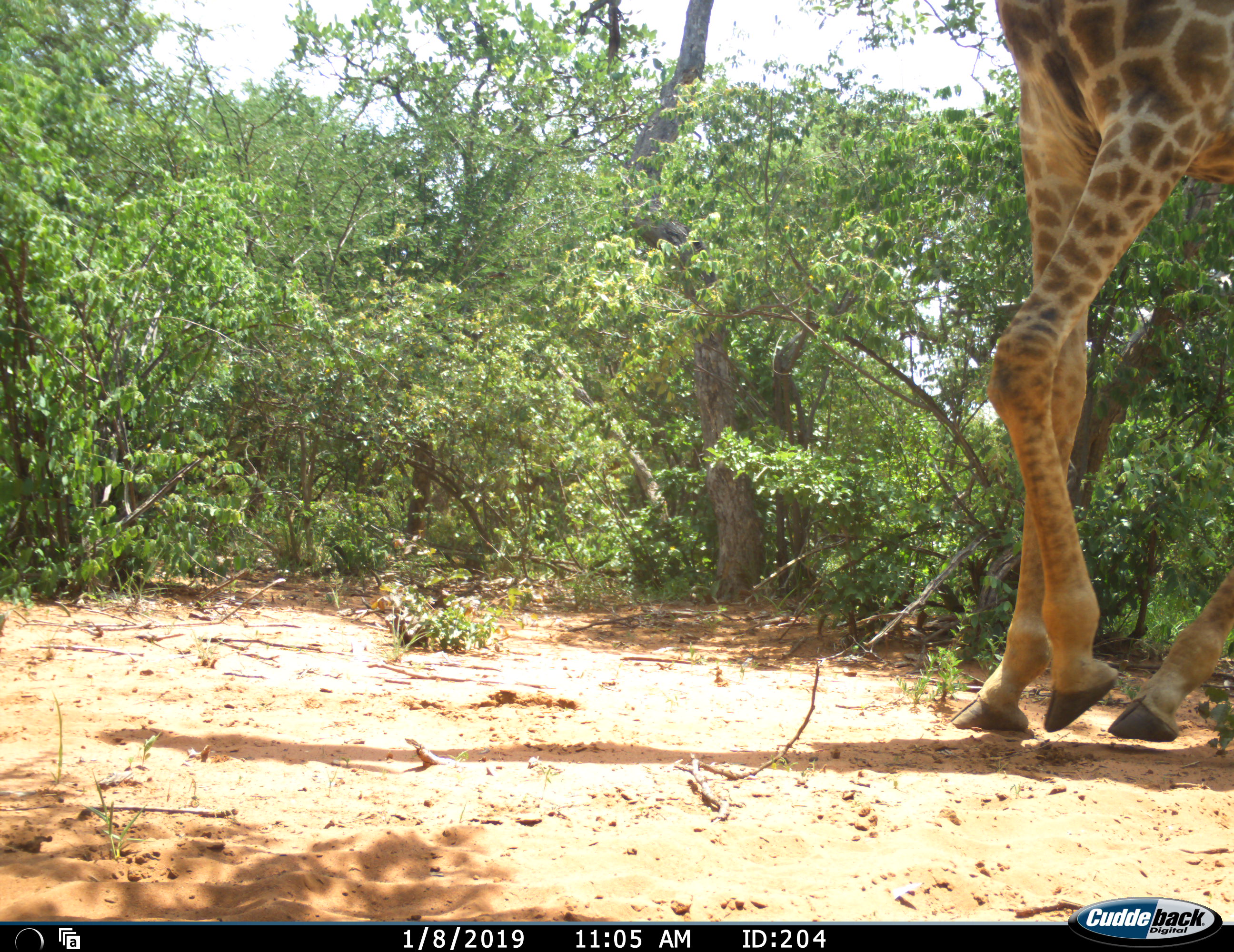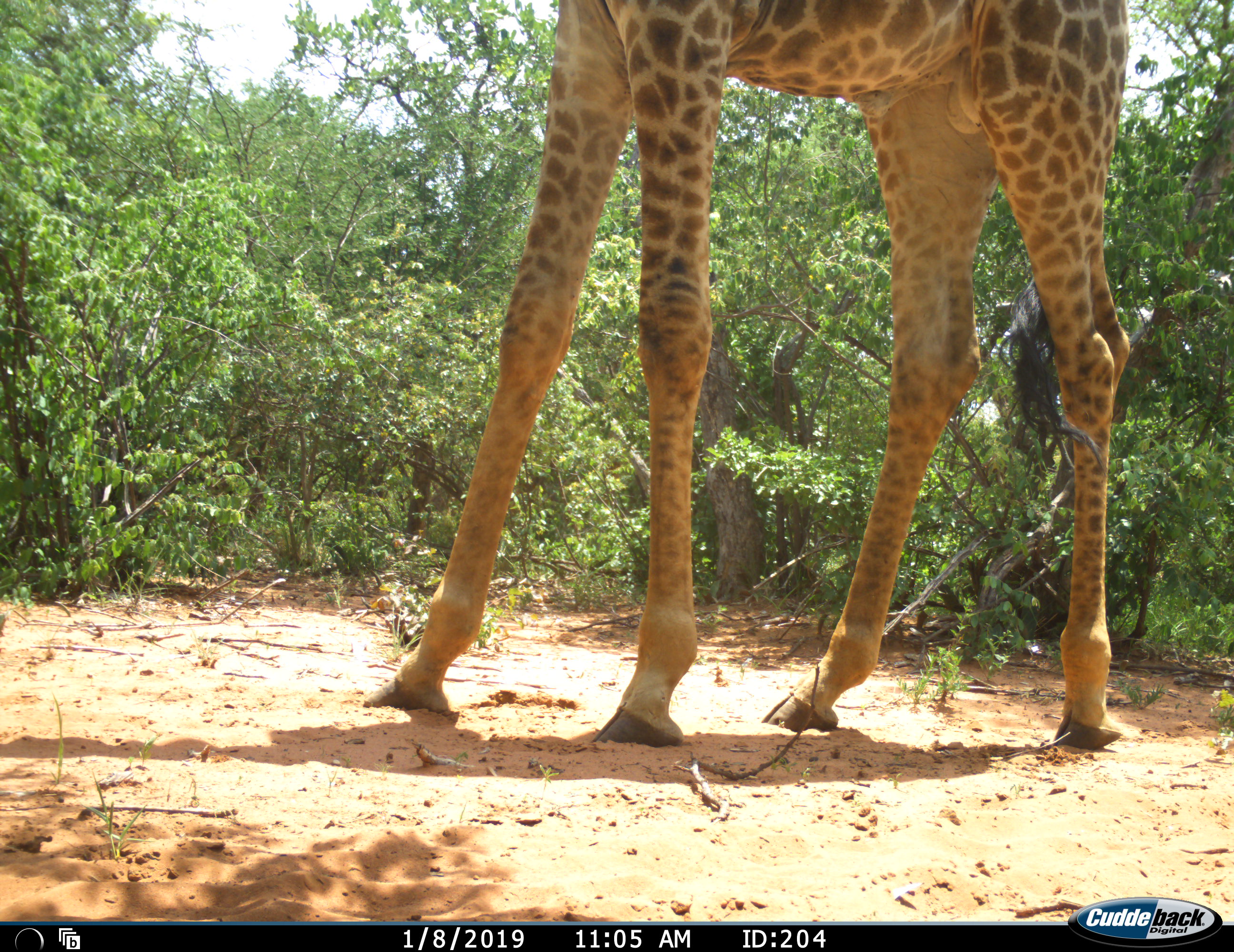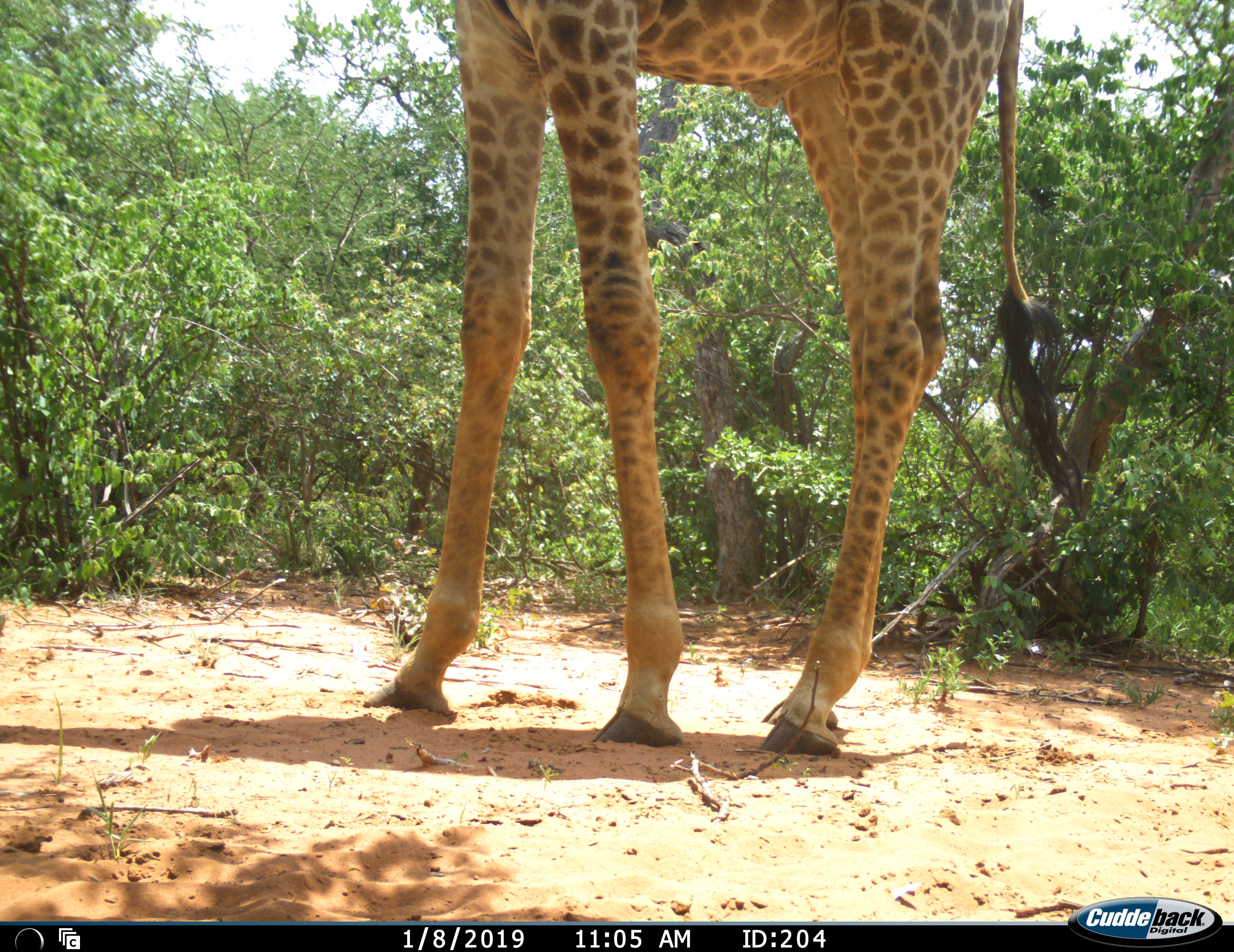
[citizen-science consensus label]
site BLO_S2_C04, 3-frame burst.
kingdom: Animalia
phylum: Chordata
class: Mammalia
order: Artiodactyla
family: Giraffidae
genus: Giraffa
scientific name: Giraffa camelopardalis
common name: giraffe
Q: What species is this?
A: Giraffe (Giraffa camelopardalis).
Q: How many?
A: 1.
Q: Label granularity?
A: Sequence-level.